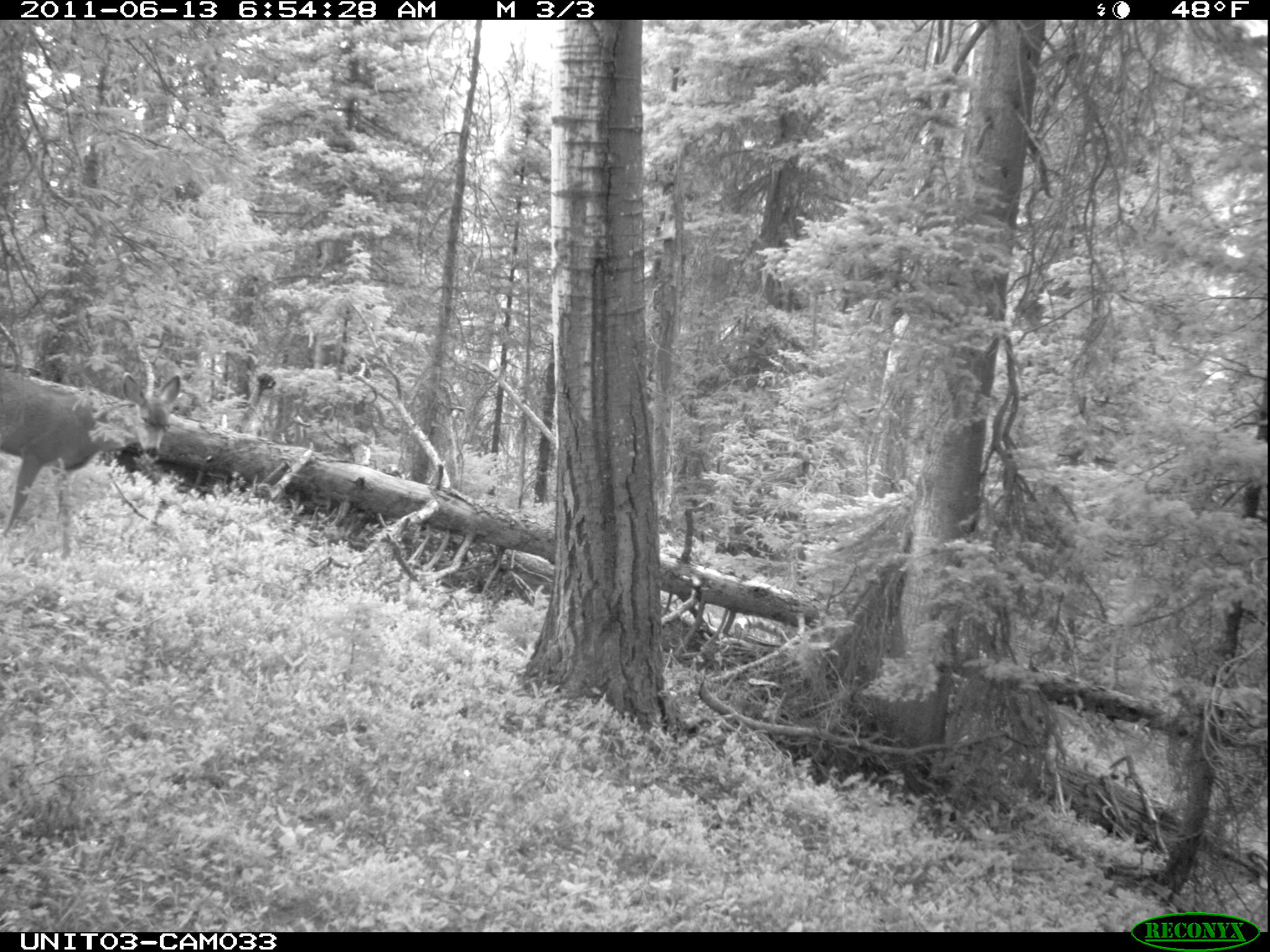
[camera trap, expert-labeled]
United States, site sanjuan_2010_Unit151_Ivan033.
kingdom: Animalia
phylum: Chordata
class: Mammalia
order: Artiodactyla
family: Cervidae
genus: Odocoileus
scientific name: Odocoileus hemionus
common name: mule deer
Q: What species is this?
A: Odocoileus hemionus (mule deer).